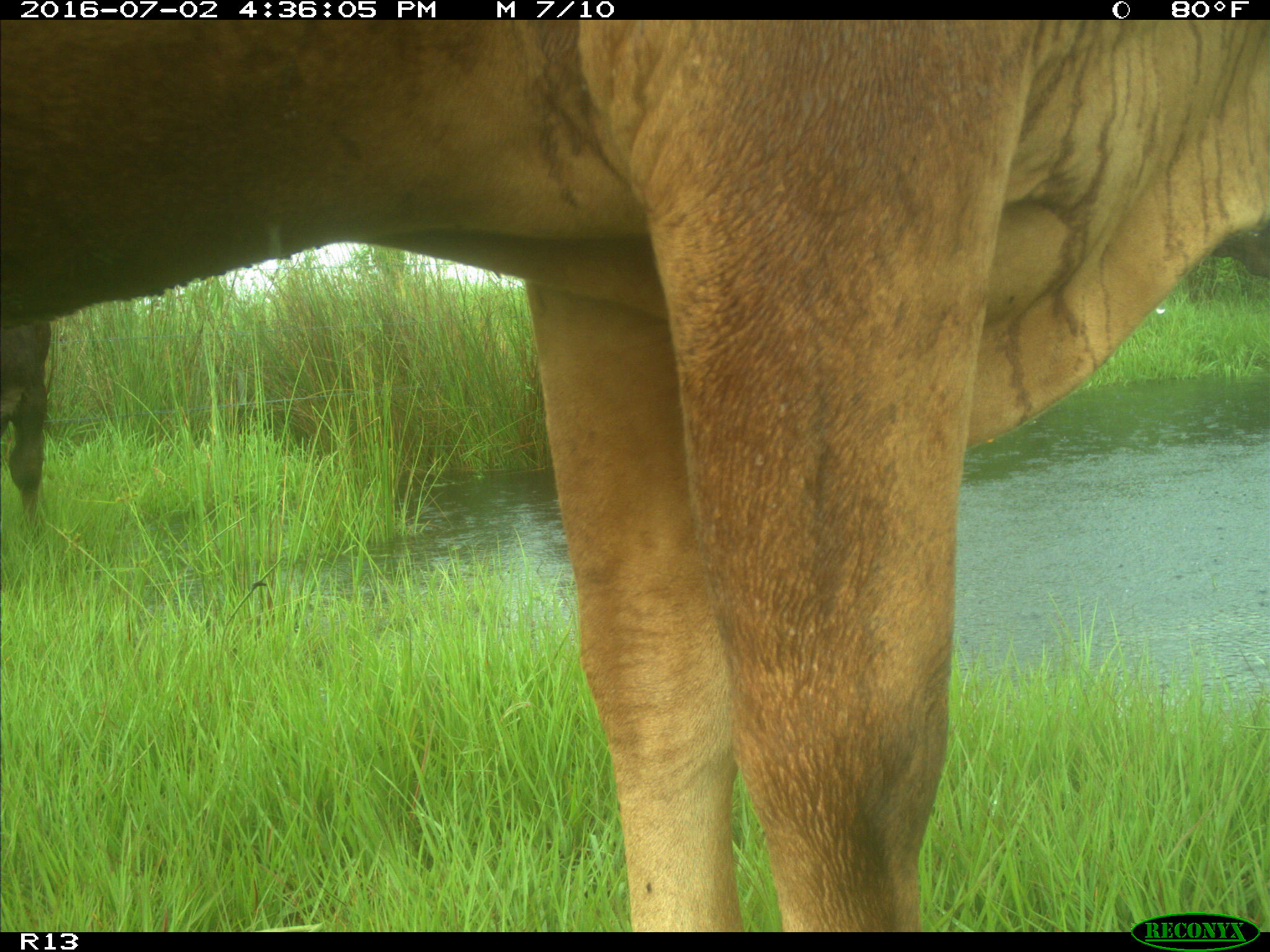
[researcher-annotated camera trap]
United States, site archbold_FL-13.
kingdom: Animalia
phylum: Chordata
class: Mammalia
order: Artiodactyla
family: Bovidae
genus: Bos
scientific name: Bos taurus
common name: domestic cow